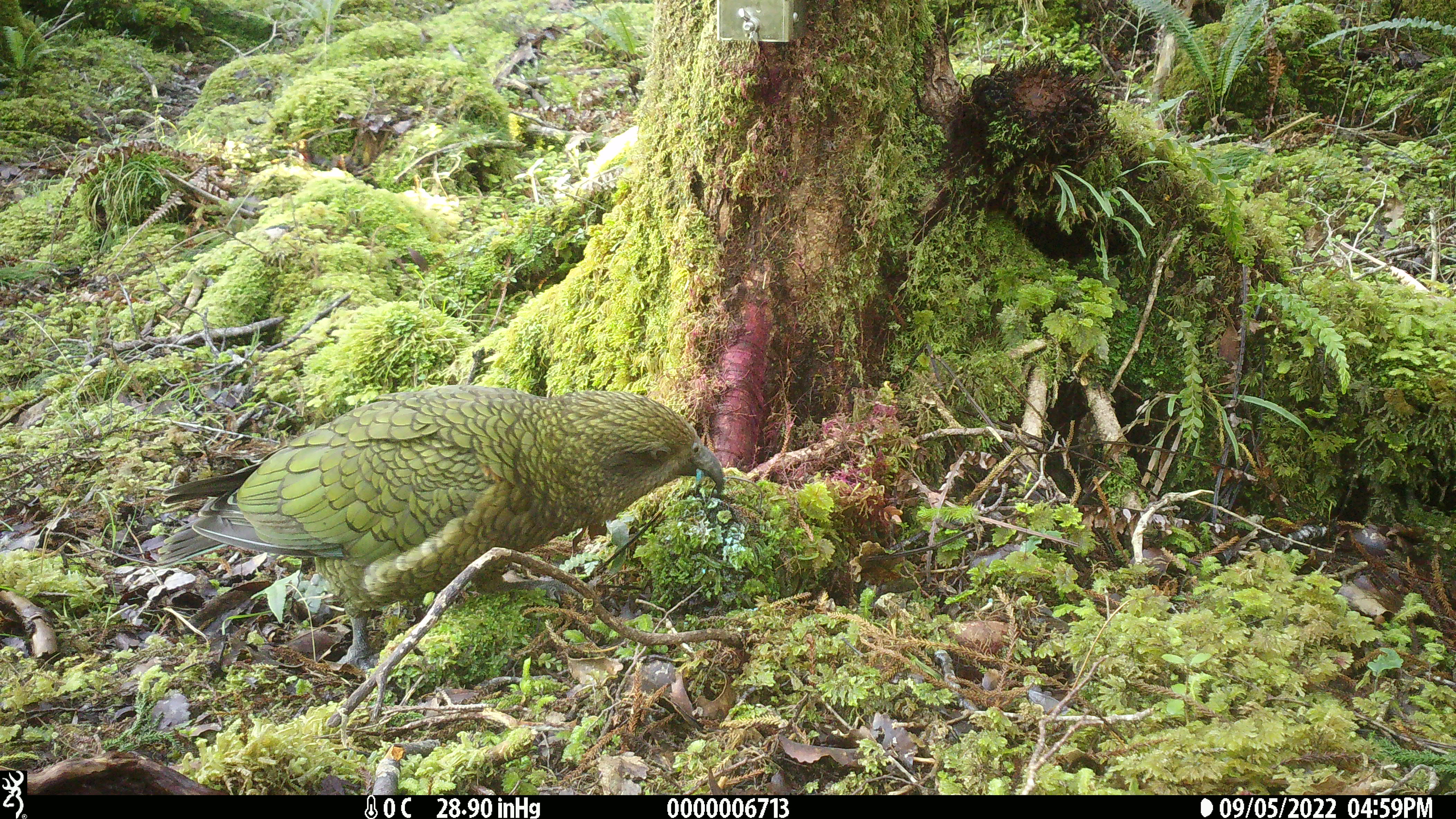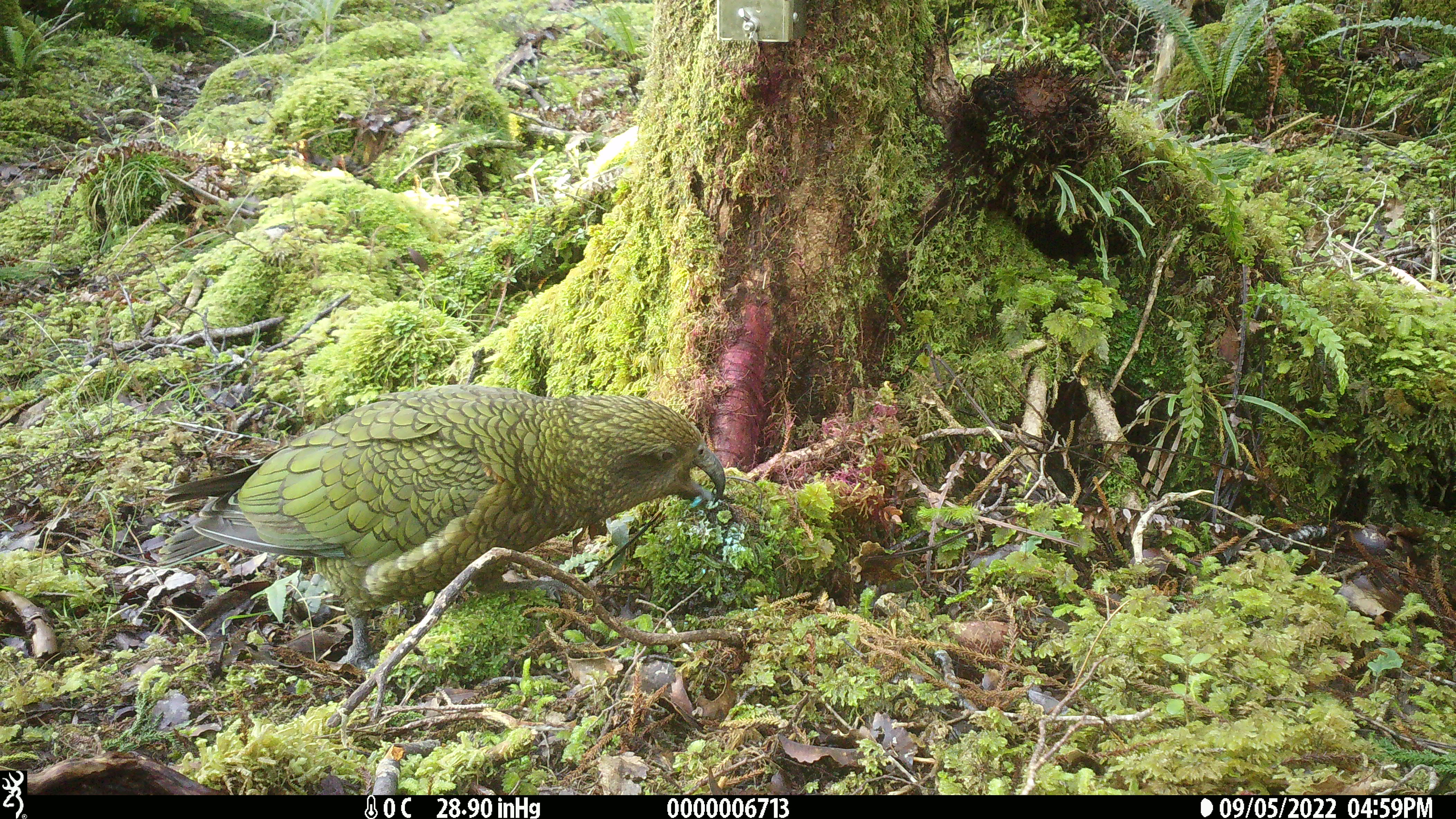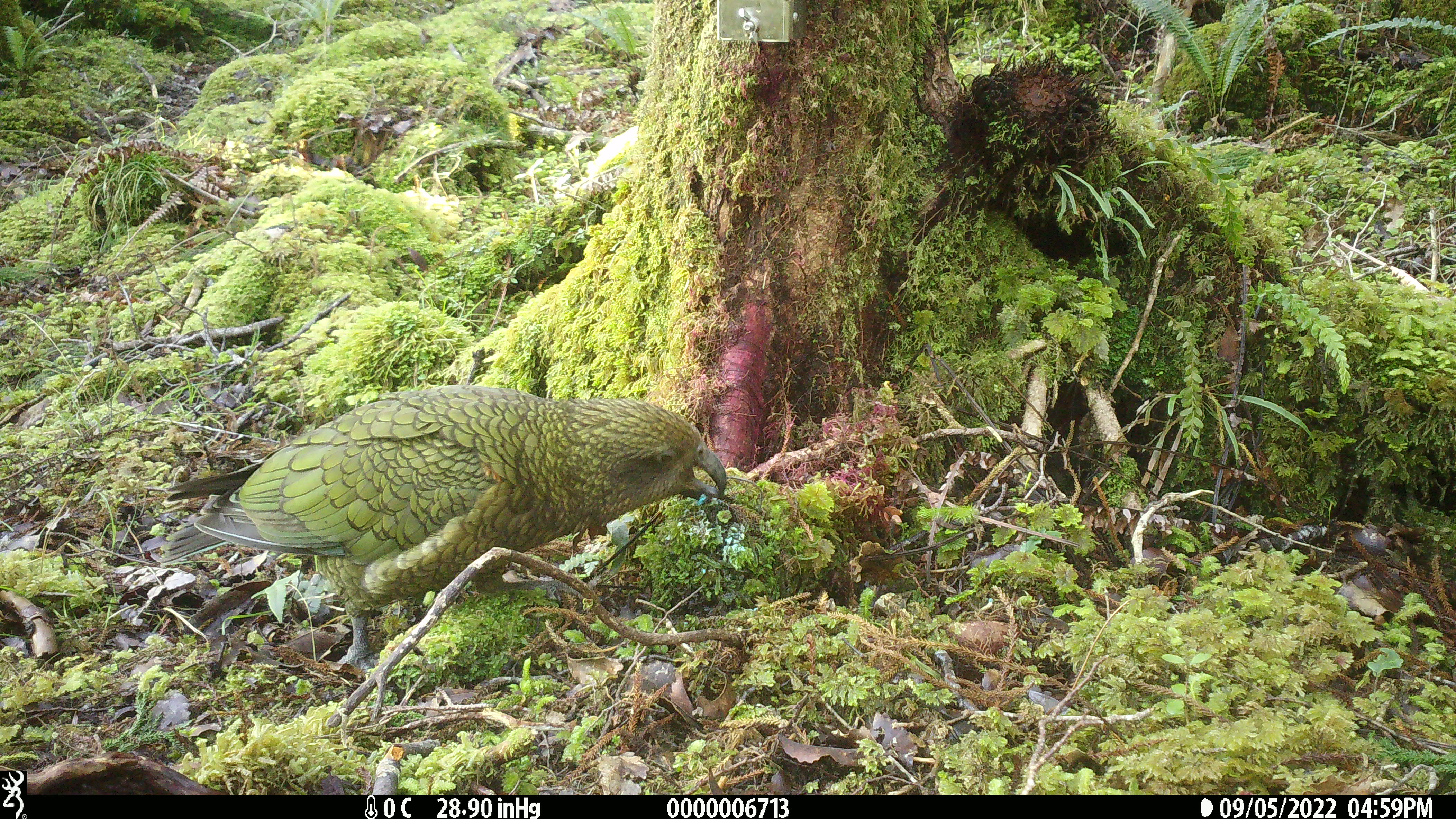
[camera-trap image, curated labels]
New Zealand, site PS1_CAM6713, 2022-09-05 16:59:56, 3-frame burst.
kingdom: Animalia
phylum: Chordata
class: Aves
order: Psittaciformes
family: Strigopidae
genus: Nestor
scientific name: Nestor notabilis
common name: kea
Kea (Nestor notabilis).